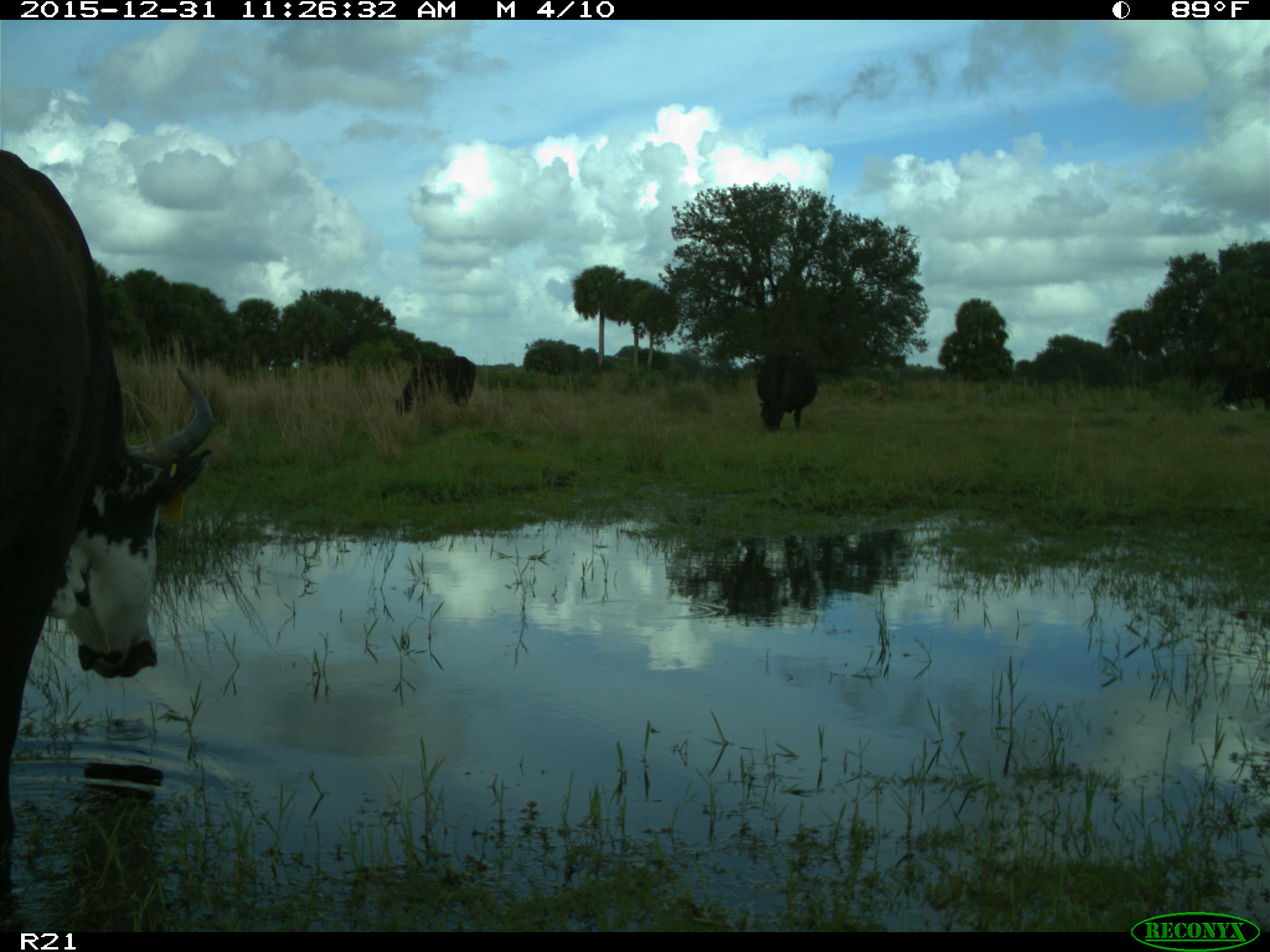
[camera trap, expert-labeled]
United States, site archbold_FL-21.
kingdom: Animalia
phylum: Chordata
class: Mammalia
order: Artiodactyla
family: Bovidae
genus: Bos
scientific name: Bos taurus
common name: domestic cow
Bos taurus (domestic cow).